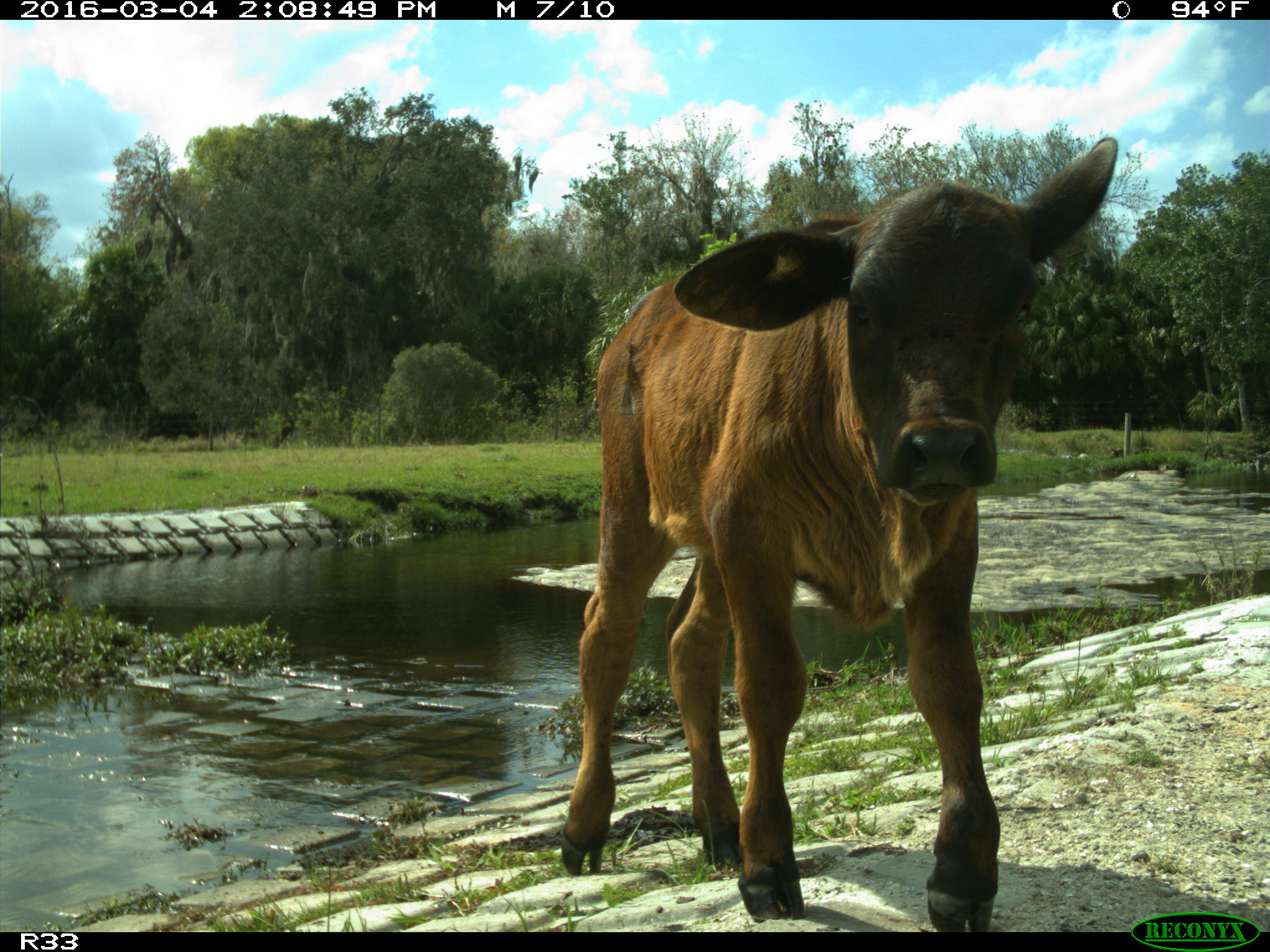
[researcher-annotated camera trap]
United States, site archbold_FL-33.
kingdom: Animalia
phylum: Chordata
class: Mammalia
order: Artiodactyla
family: Bovidae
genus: Bos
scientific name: Bos taurus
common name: domestic cow